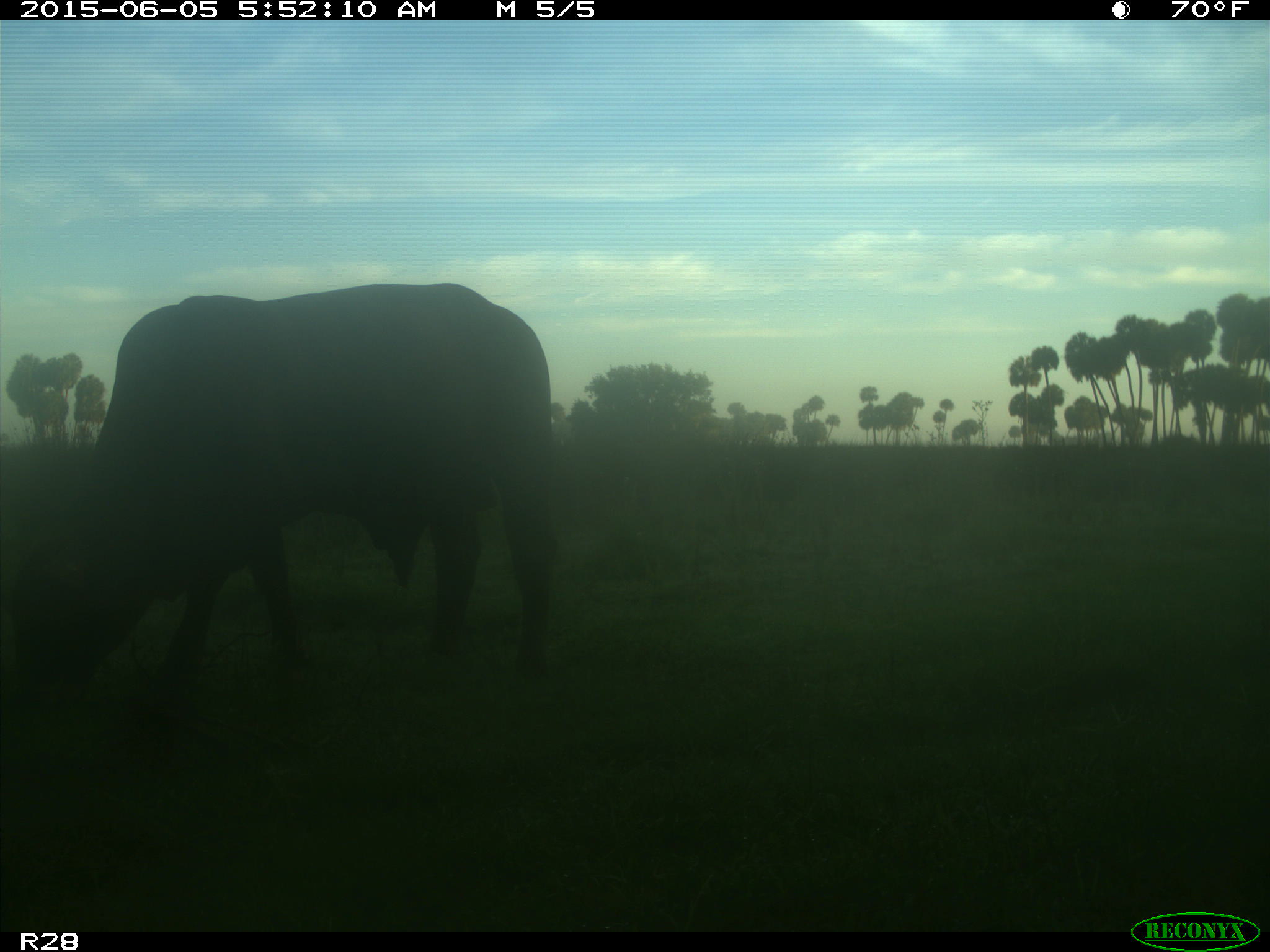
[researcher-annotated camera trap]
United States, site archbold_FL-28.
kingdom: Animalia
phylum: Chordata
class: Mammalia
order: Artiodactyla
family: Bovidae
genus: Bos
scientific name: Bos taurus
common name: domestic cow